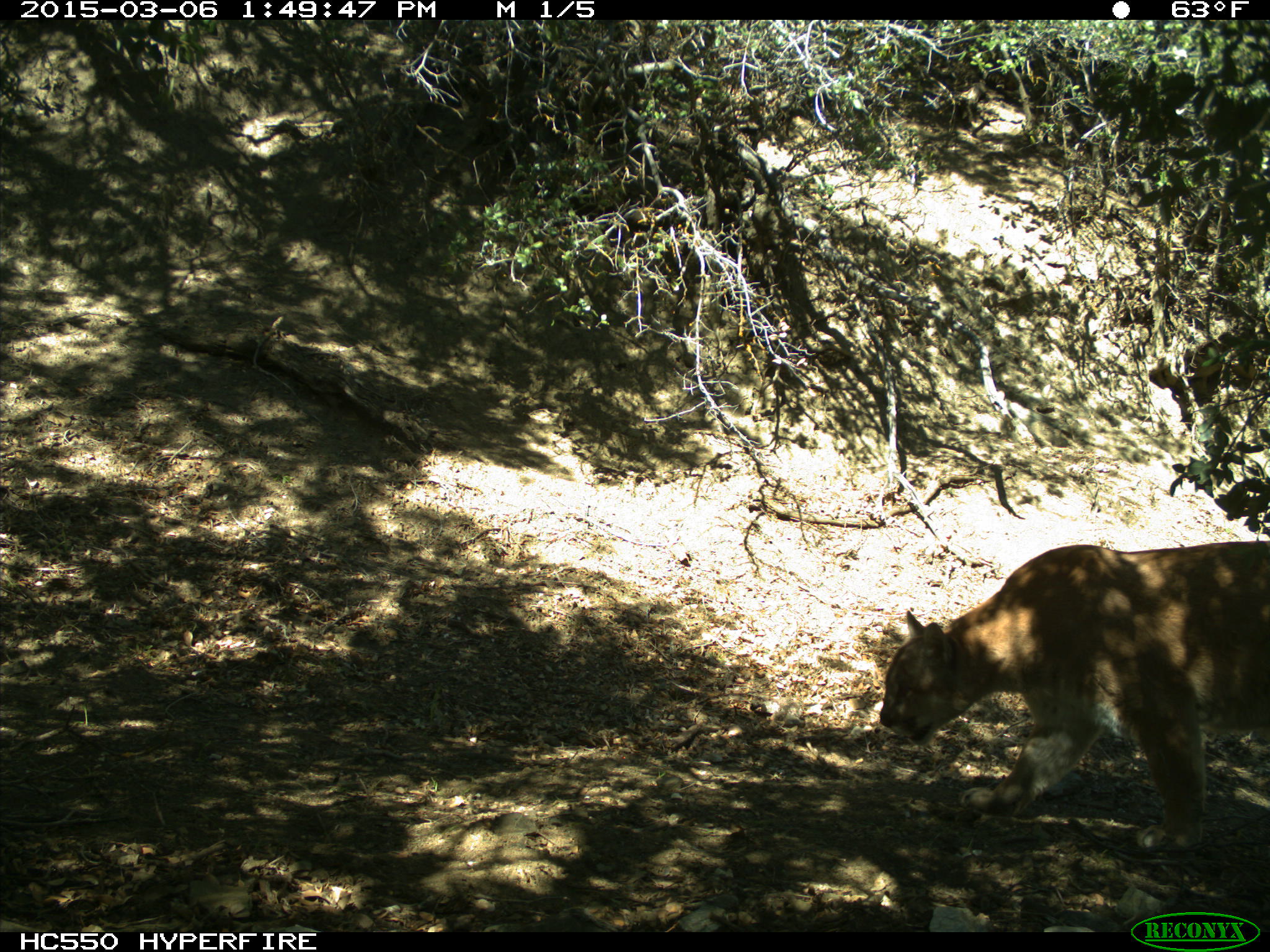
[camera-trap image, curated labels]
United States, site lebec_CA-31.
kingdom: Animalia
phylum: Chordata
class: Mammalia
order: Carnivora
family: Felidae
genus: Puma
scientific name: Puma concolor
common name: mountain lion